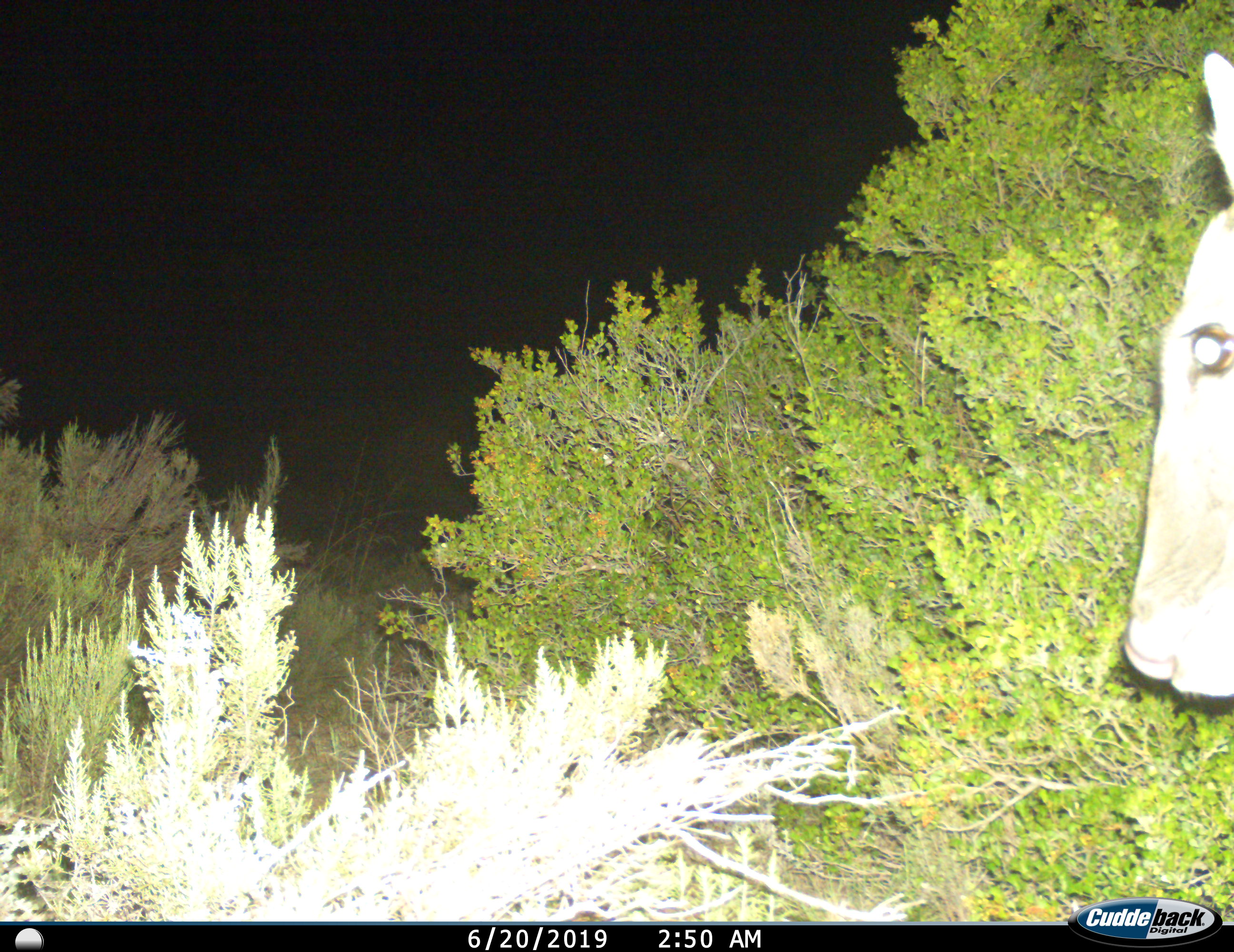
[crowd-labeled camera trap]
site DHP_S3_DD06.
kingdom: Animalia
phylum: Chordata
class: Mammalia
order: Artiodactyla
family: Bovidae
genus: Tragelaphus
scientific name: Tragelaphus oryx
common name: eland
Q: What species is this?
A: Eland (Tragelaphus oryx).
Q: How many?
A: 1.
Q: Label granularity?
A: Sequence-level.